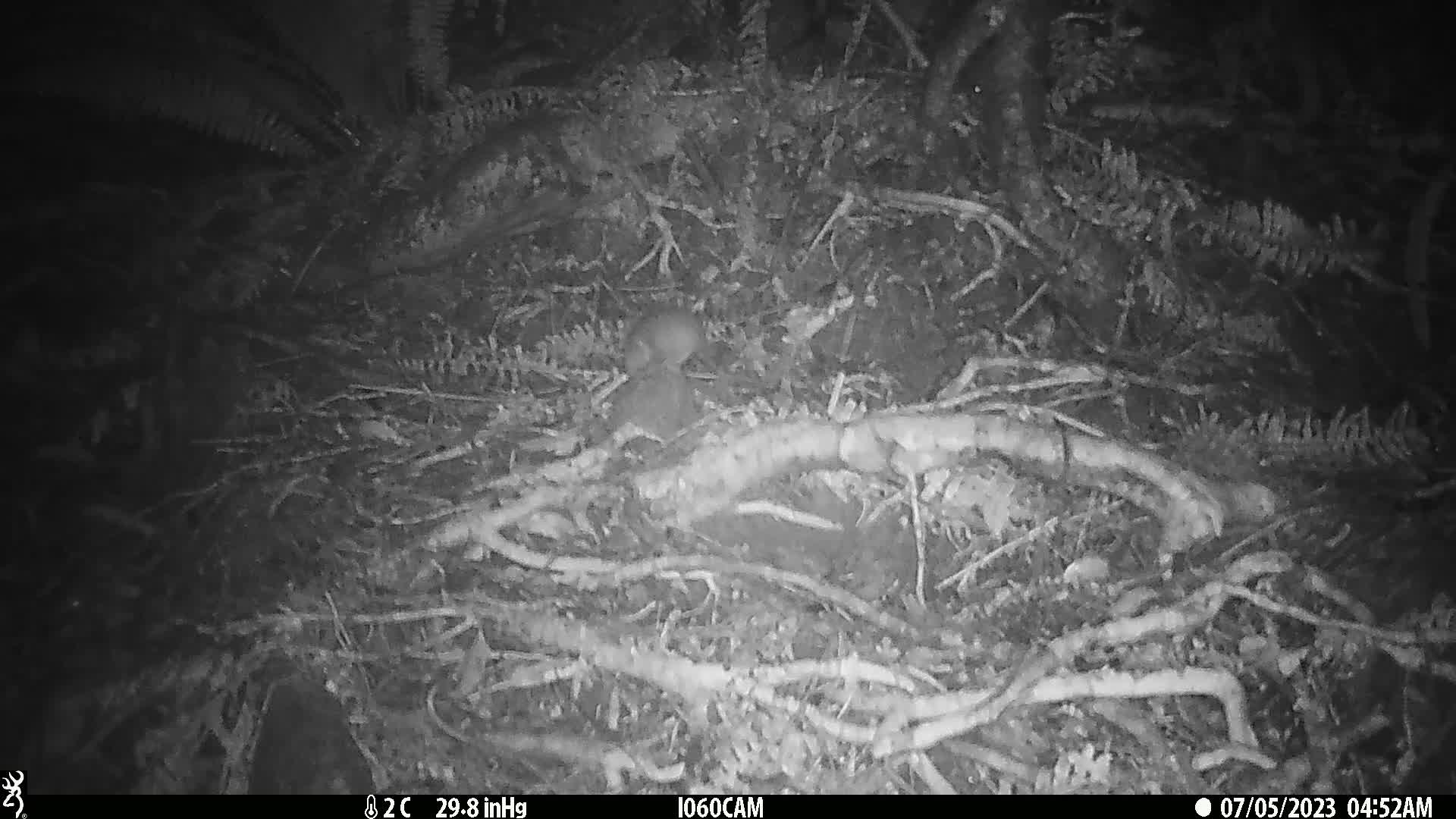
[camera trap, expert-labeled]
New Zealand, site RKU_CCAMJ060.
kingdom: Animalia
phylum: Chordata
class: Mammalia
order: Rodentia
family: Muridae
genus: Rattus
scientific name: Rattus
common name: rat